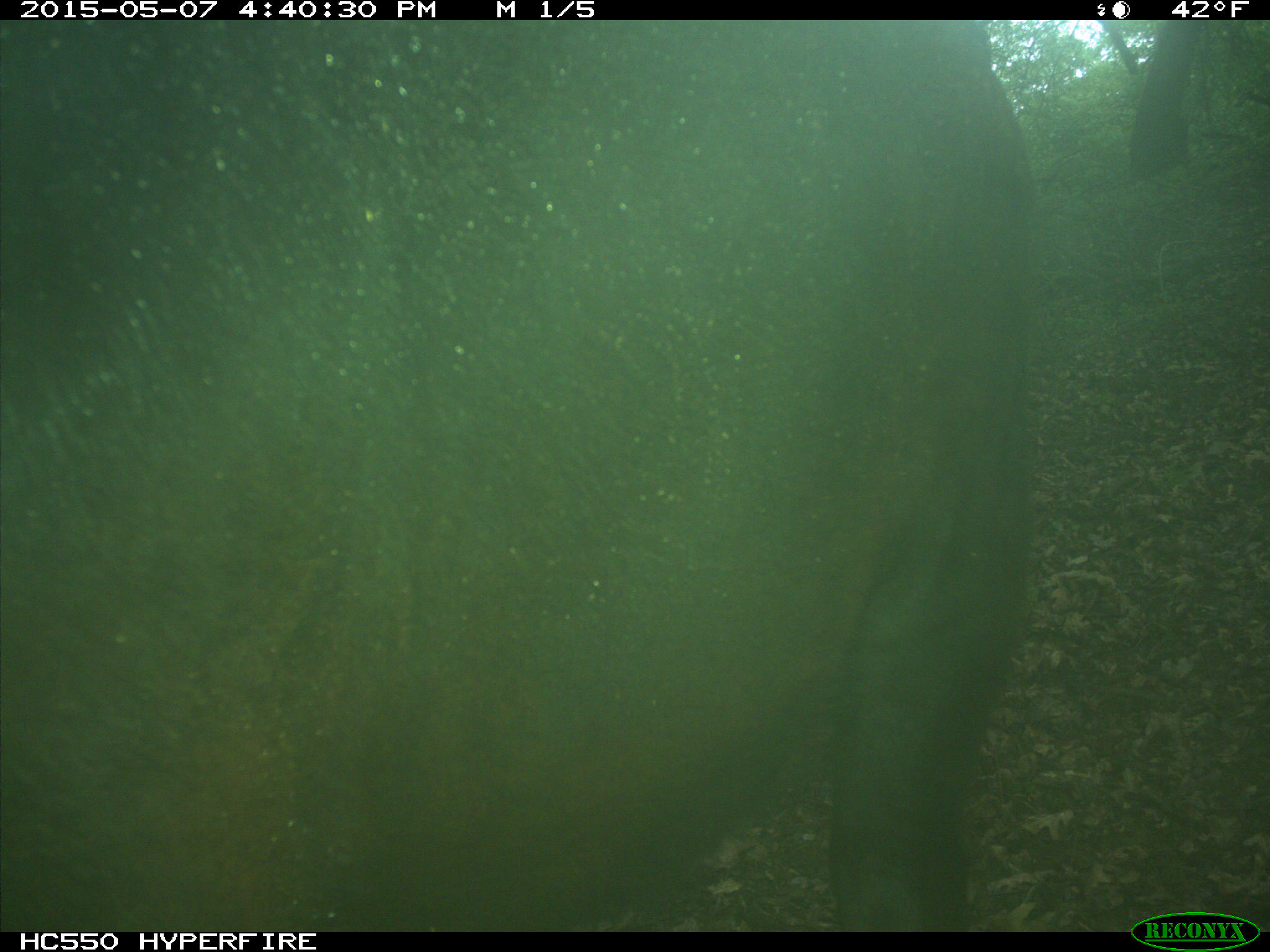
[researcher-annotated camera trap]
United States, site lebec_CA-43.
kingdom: Animalia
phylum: Chordata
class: Mammalia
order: Artiodactyla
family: Bovidae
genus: Bos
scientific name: Bos taurus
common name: domestic cow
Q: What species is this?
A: Bos taurus (domestic cow).